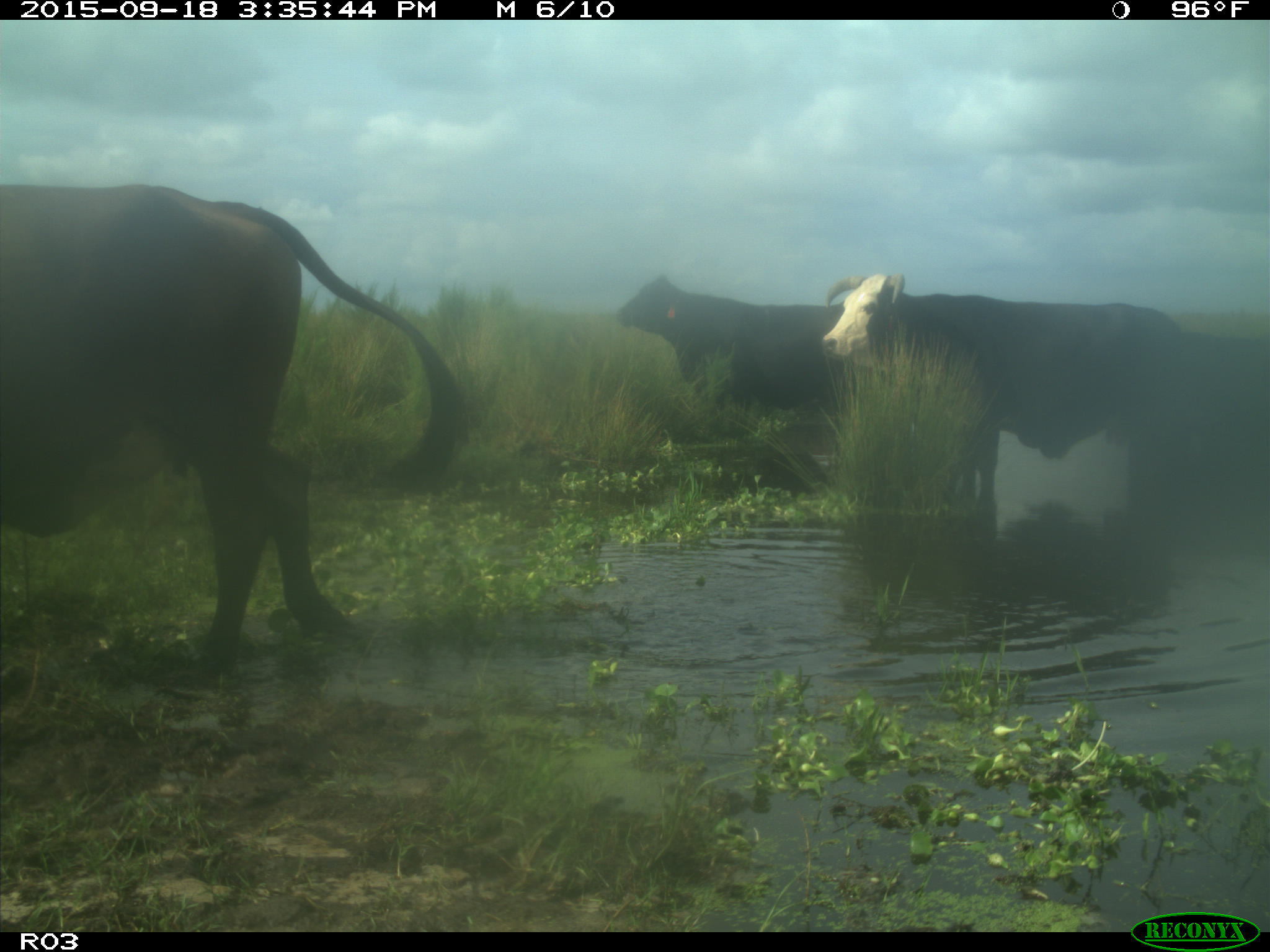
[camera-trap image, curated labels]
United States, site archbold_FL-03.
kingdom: Animalia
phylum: Chordata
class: Mammalia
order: Artiodactyla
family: Bovidae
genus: Bos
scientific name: Bos taurus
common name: domestic cow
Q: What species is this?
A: Bos taurus (domestic cow).